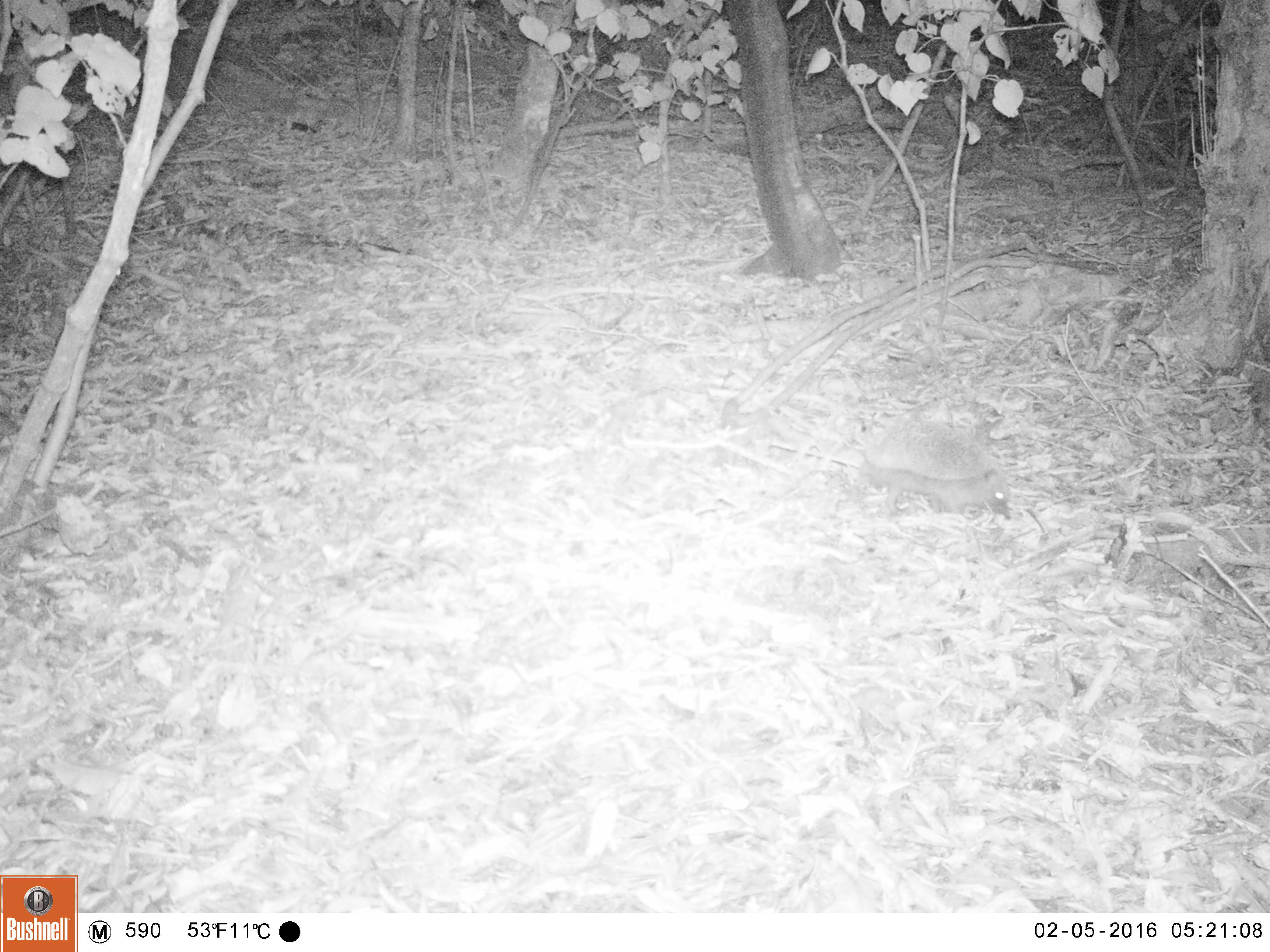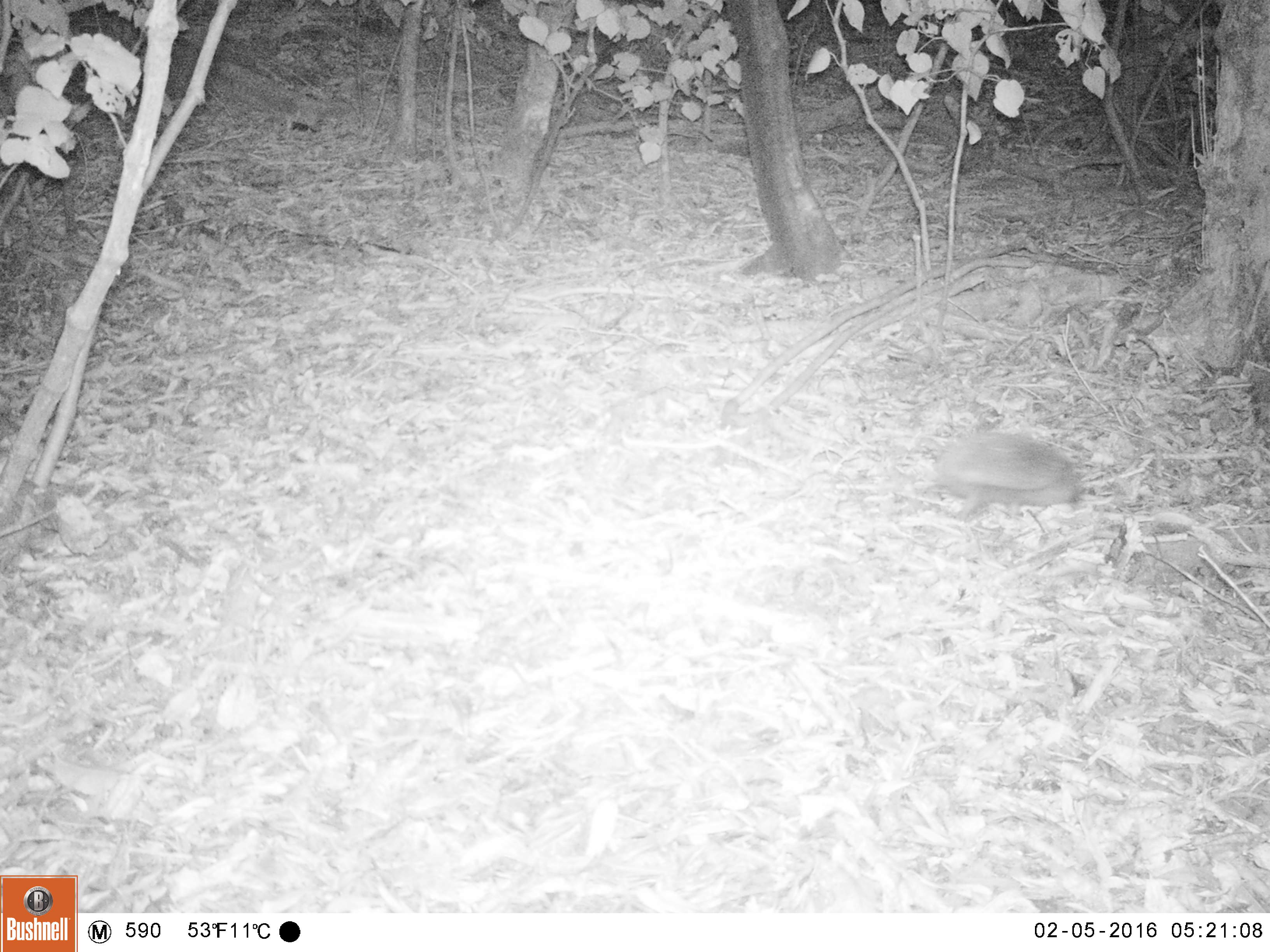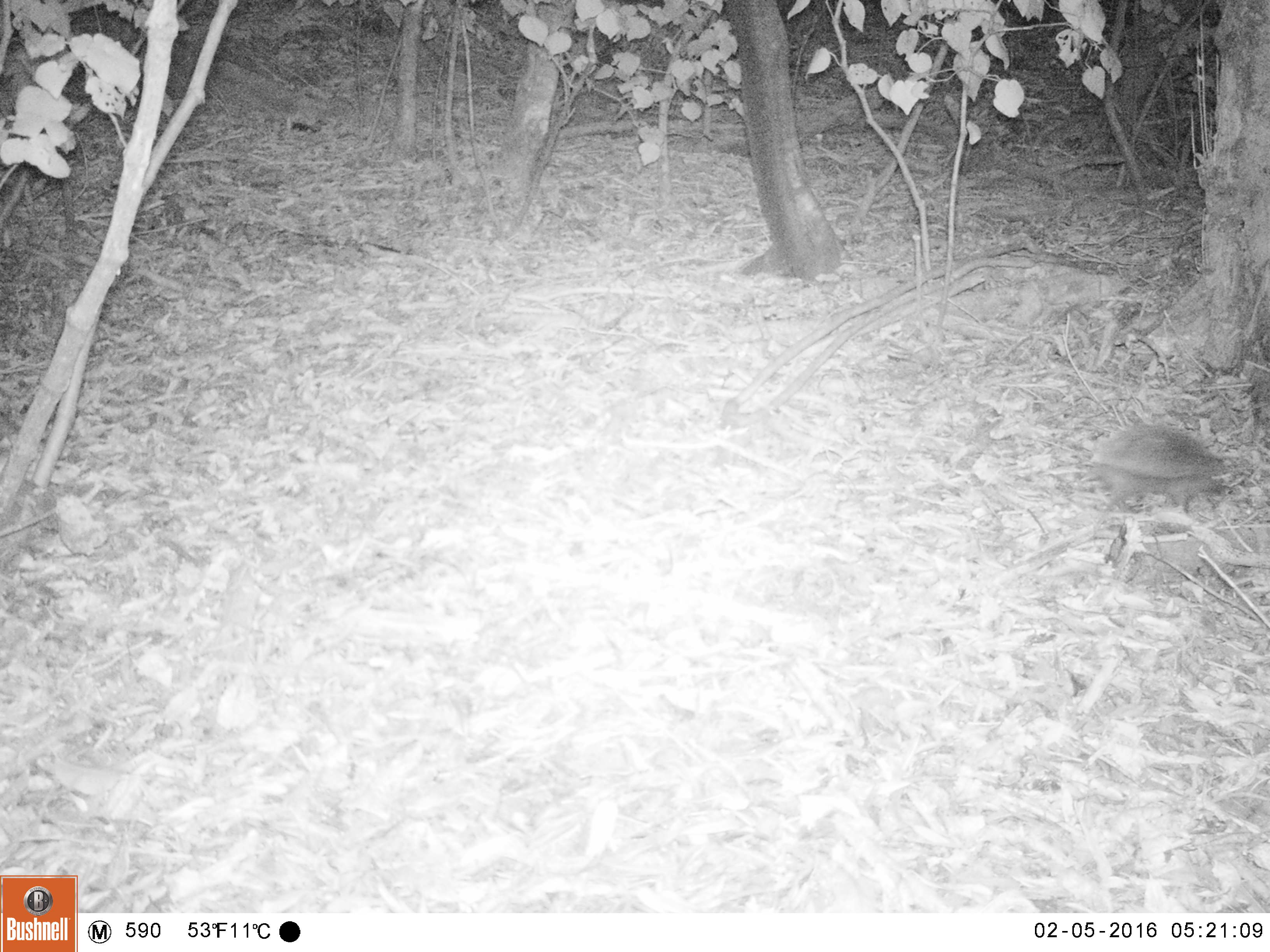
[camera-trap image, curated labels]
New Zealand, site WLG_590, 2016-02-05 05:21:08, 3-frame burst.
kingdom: Animalia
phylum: Chordata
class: Mammalia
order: Eulipotyphla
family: Erinaceidae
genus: Erinaceus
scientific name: Erinaceus europaeus europaeus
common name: european hedgehog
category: hedgehog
Hedgehog (european hedgehog) (Erinaceus europaeus europaeus).